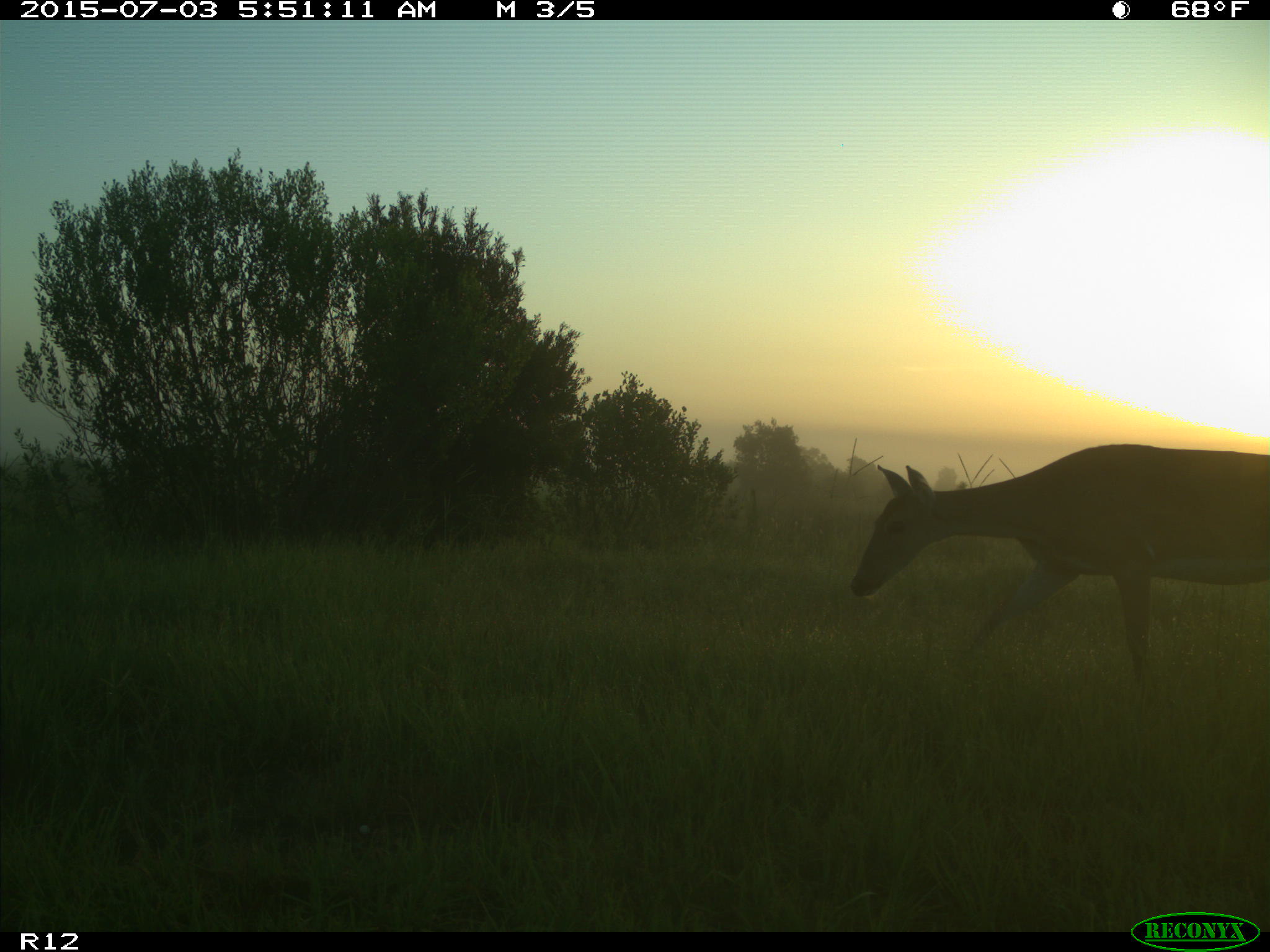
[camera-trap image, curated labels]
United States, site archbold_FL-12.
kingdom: Animalia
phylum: Chordata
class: Mammalia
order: Artiodactyla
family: Cervidae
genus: Odocoileus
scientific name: Odocoileus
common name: deer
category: unidentified deer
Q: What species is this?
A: Unidentified deer (deer) (Odocoileus).